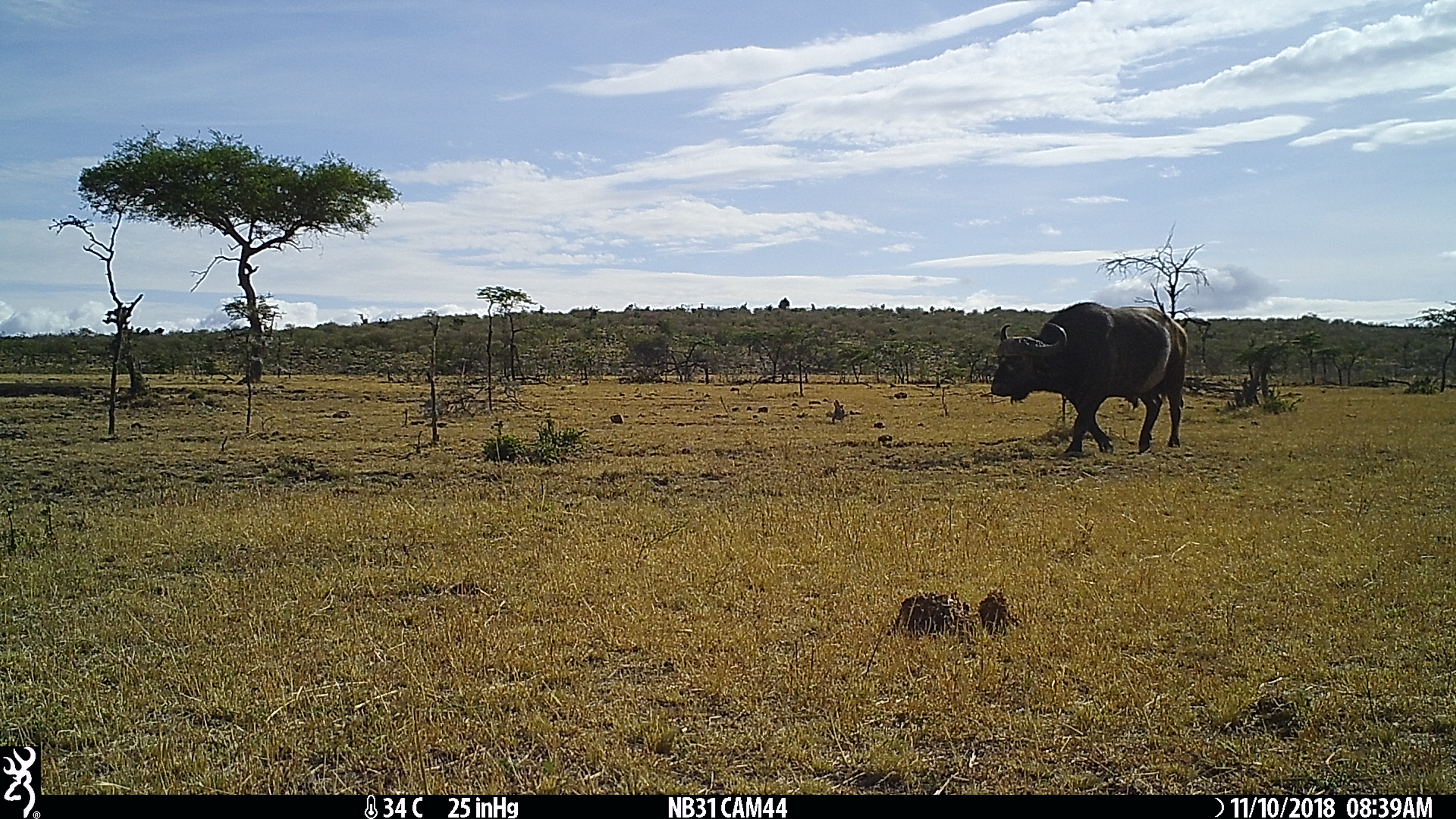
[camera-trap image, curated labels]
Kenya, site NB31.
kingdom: Animalia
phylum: Chordata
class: Mammalia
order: Artiodactyla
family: Bovidae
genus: Syncerus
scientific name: Syncerus caffer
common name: buffalo